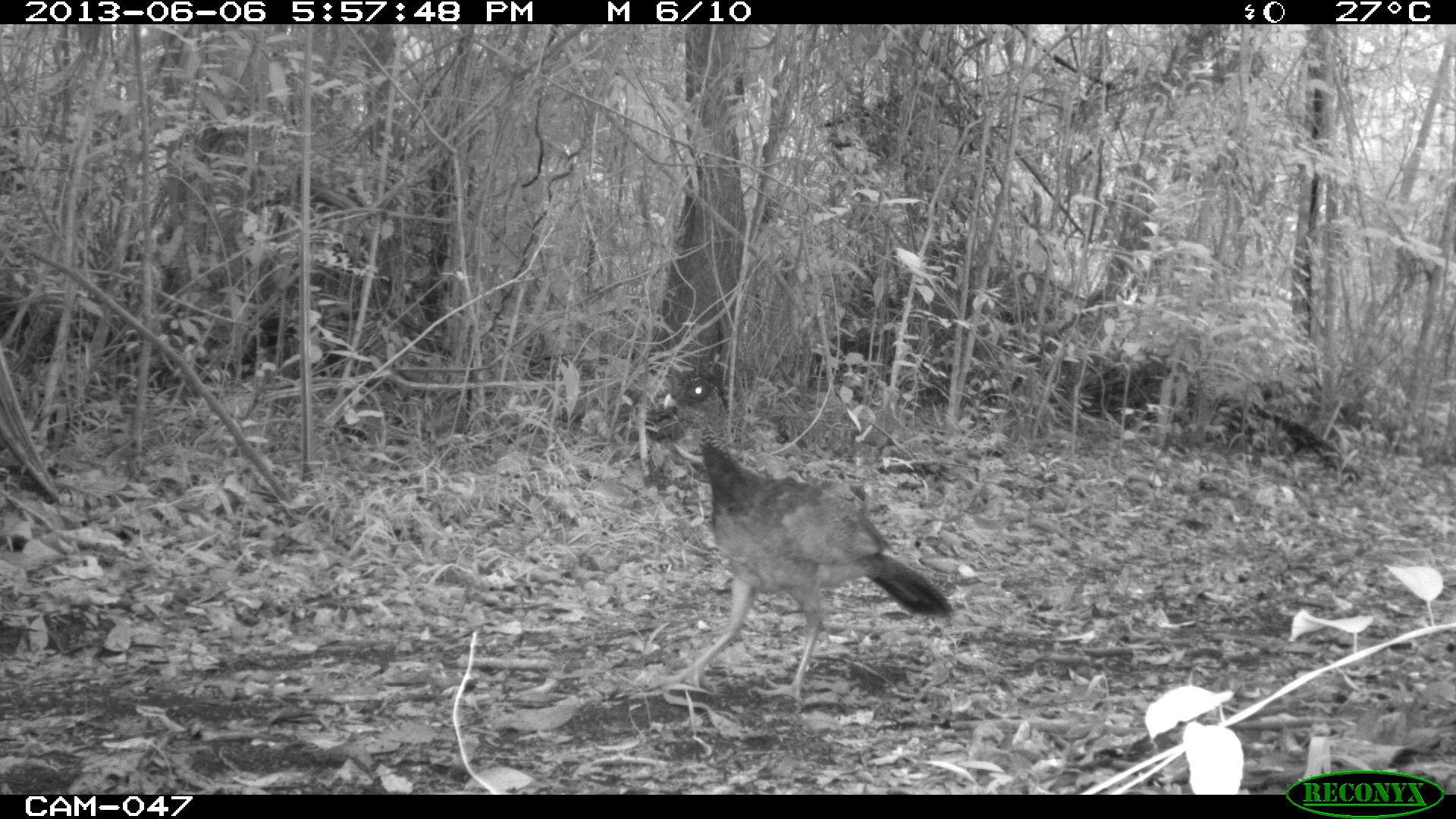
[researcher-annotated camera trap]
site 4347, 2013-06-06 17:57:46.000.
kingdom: Animalia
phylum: Chordata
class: Aves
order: Galliformes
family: Cracidae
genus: Crax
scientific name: Crax rubra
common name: great curassow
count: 1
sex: female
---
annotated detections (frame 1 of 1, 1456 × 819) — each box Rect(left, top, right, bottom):
crax rubra: Rect(659, 368, 954, 703)